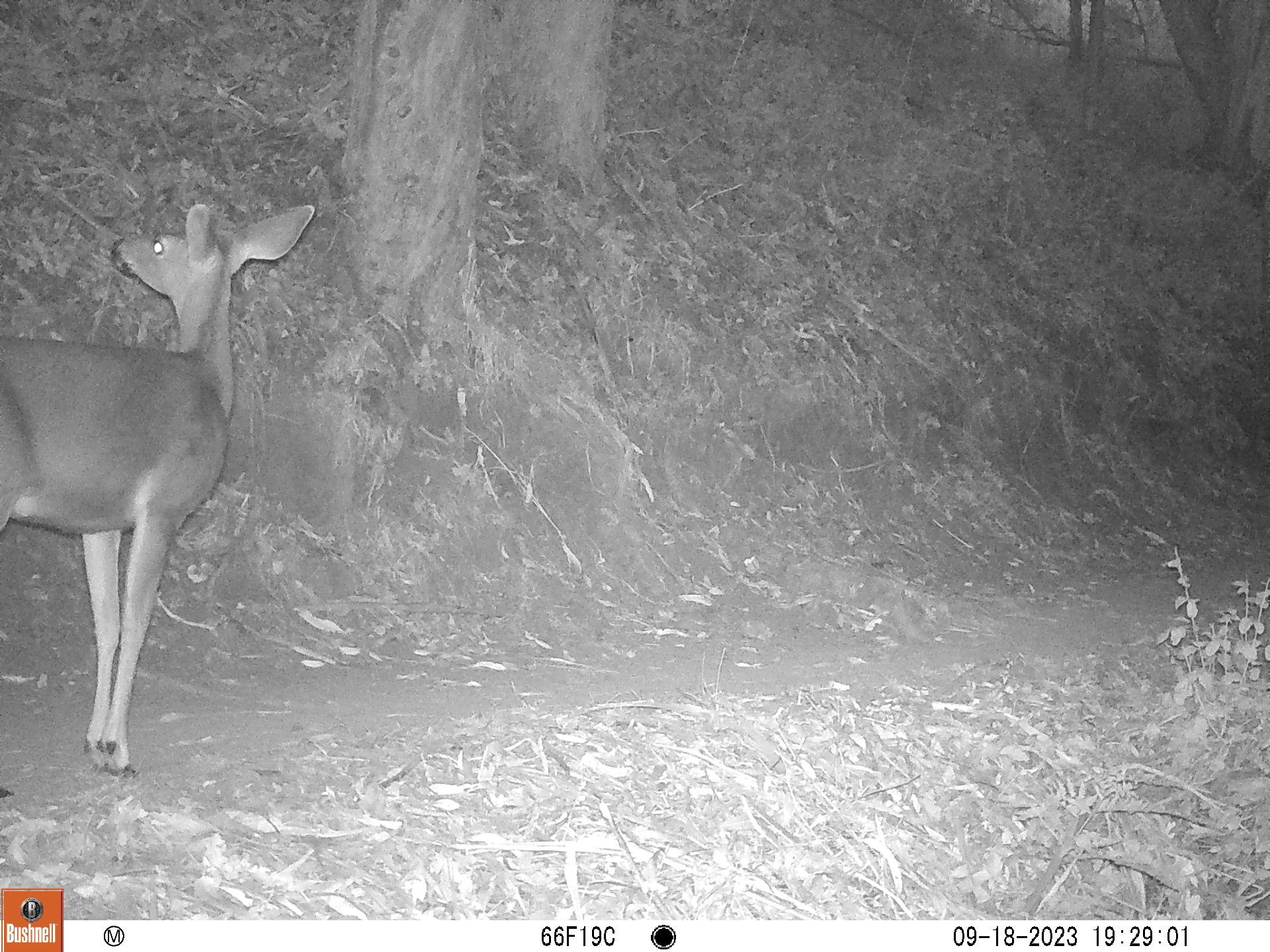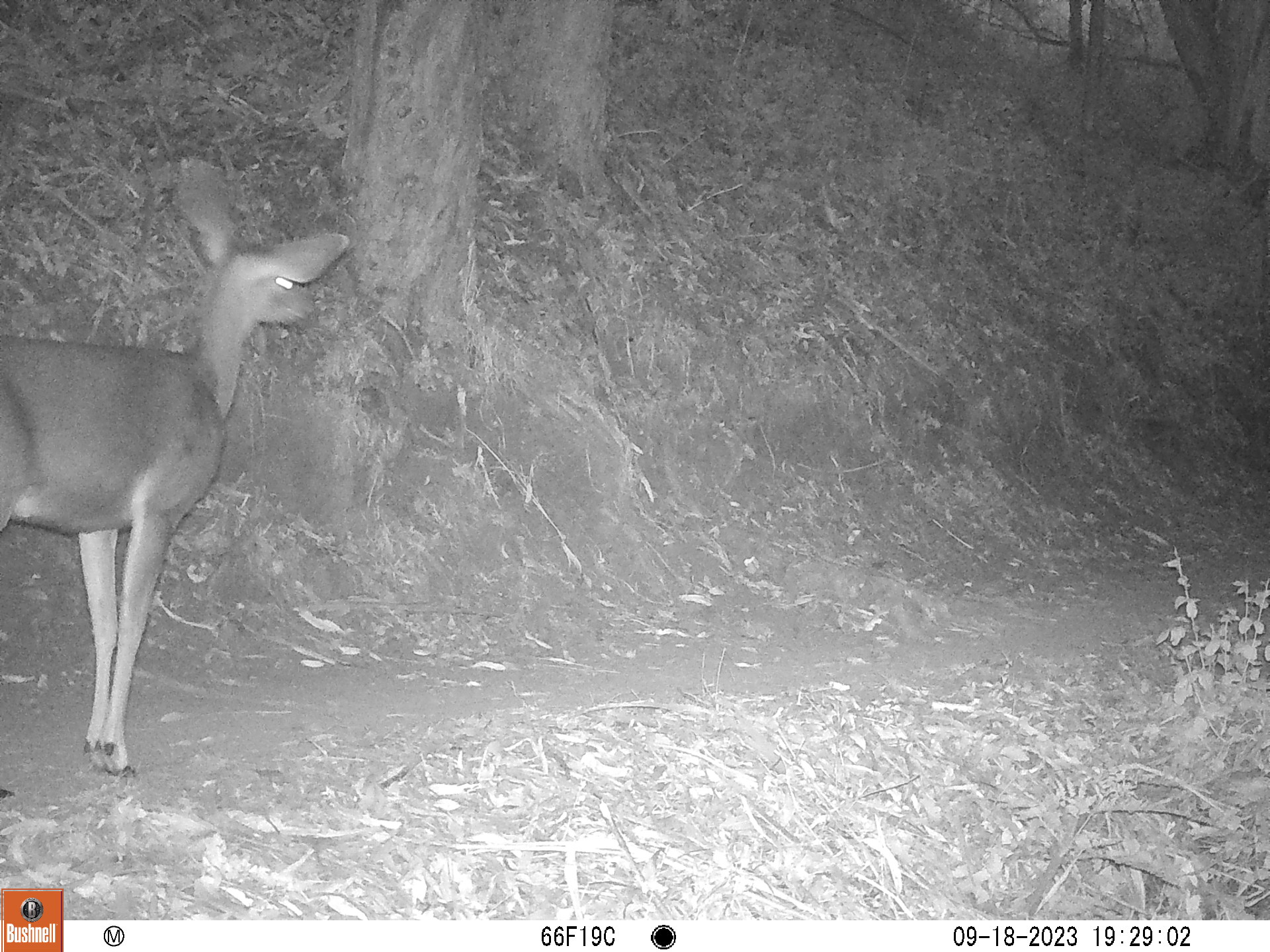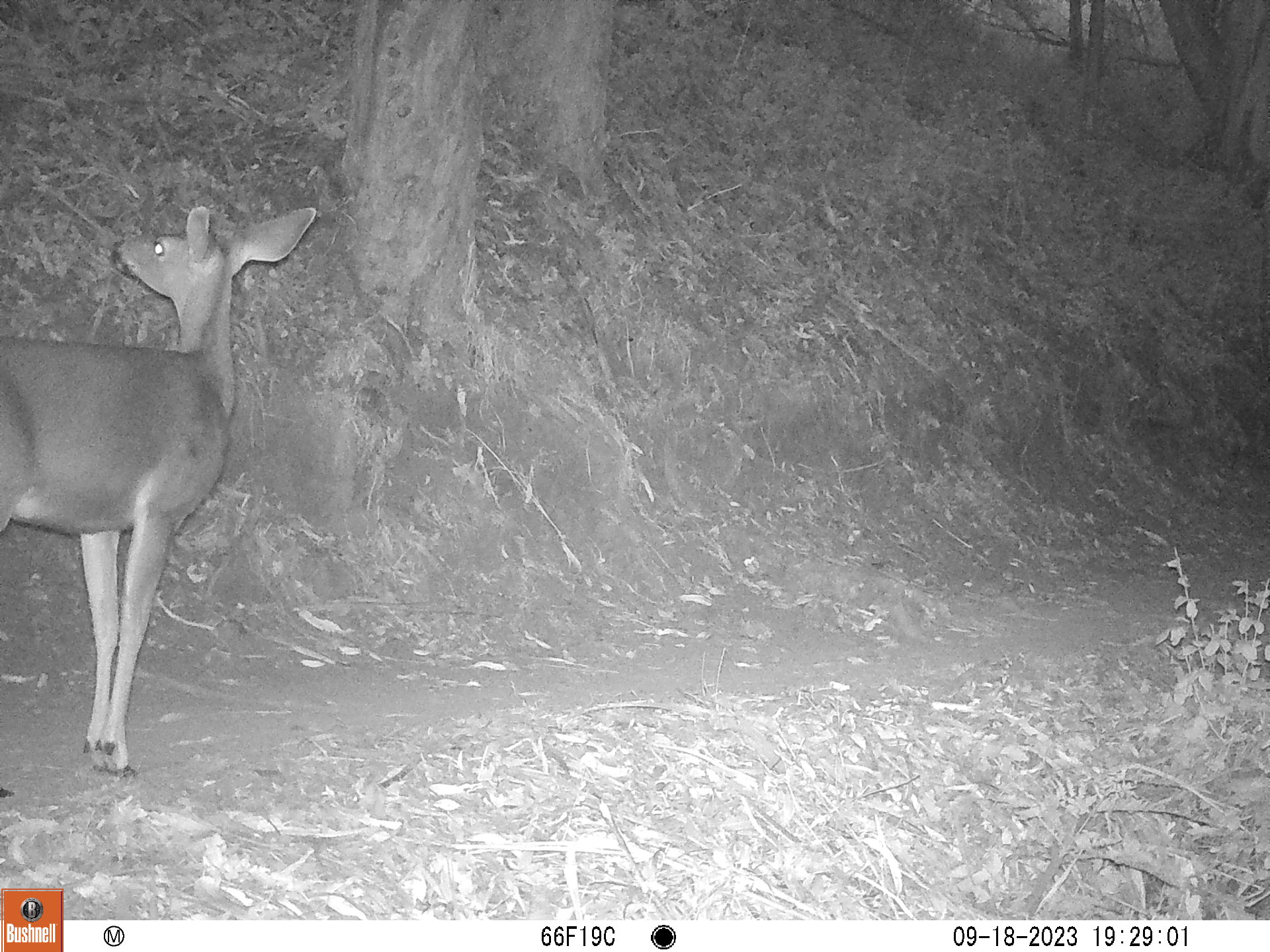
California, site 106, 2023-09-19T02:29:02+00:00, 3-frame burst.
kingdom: Animalia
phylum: Chordata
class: Mammalia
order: Artiodactyla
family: Cervidae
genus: Odocoileus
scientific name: Odocoileus hemionus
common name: mule deer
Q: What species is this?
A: Mule deer (Odocoileus hemionus).